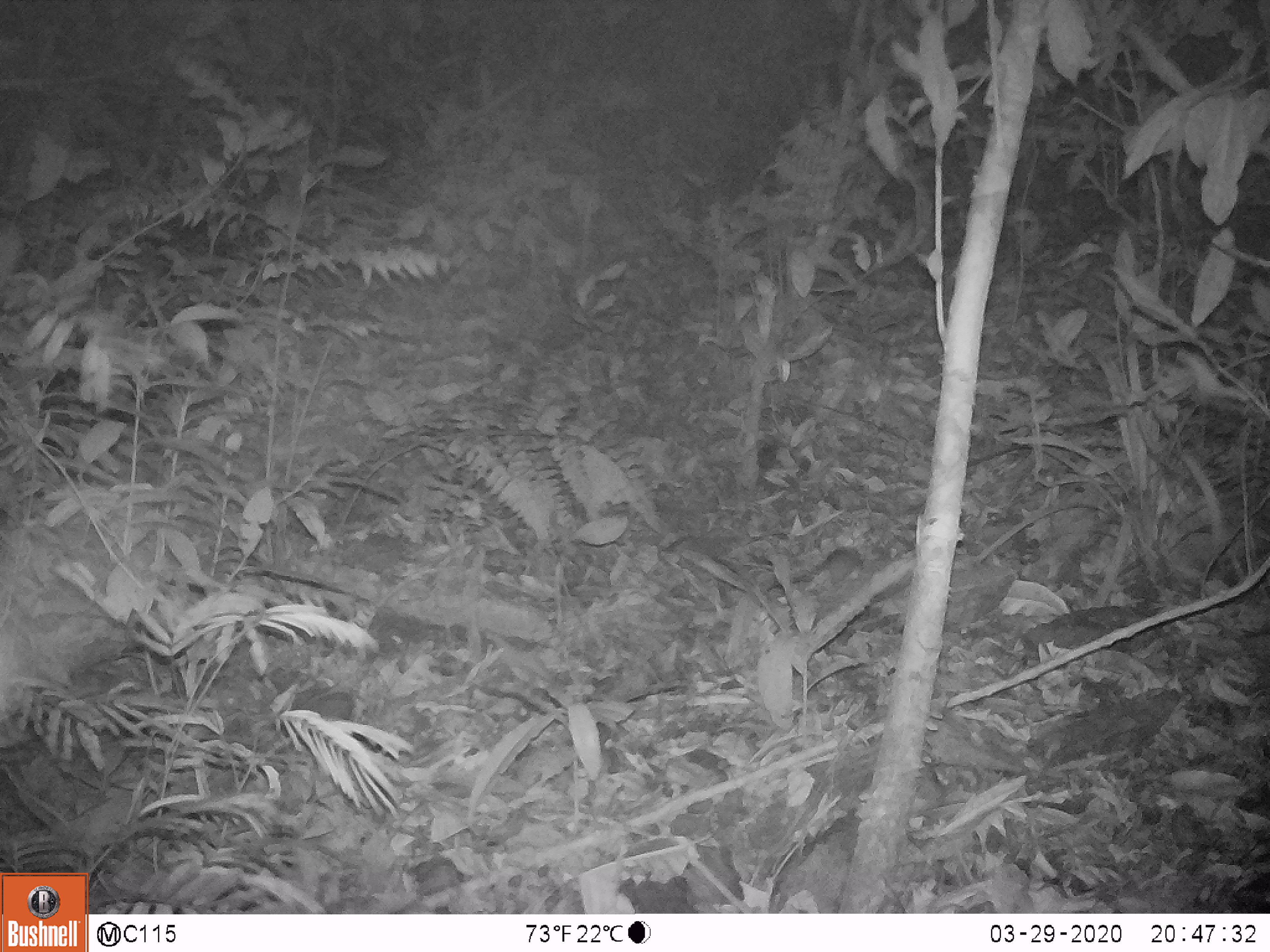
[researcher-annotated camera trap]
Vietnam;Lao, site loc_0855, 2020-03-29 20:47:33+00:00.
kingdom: Animalia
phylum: Chordata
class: Mammalia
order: Rodentia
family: Muridae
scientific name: Muridae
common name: old-world mice and rats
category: unidentified murid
Unidentified murid (old-world mice and rats) (Muridae). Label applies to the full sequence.